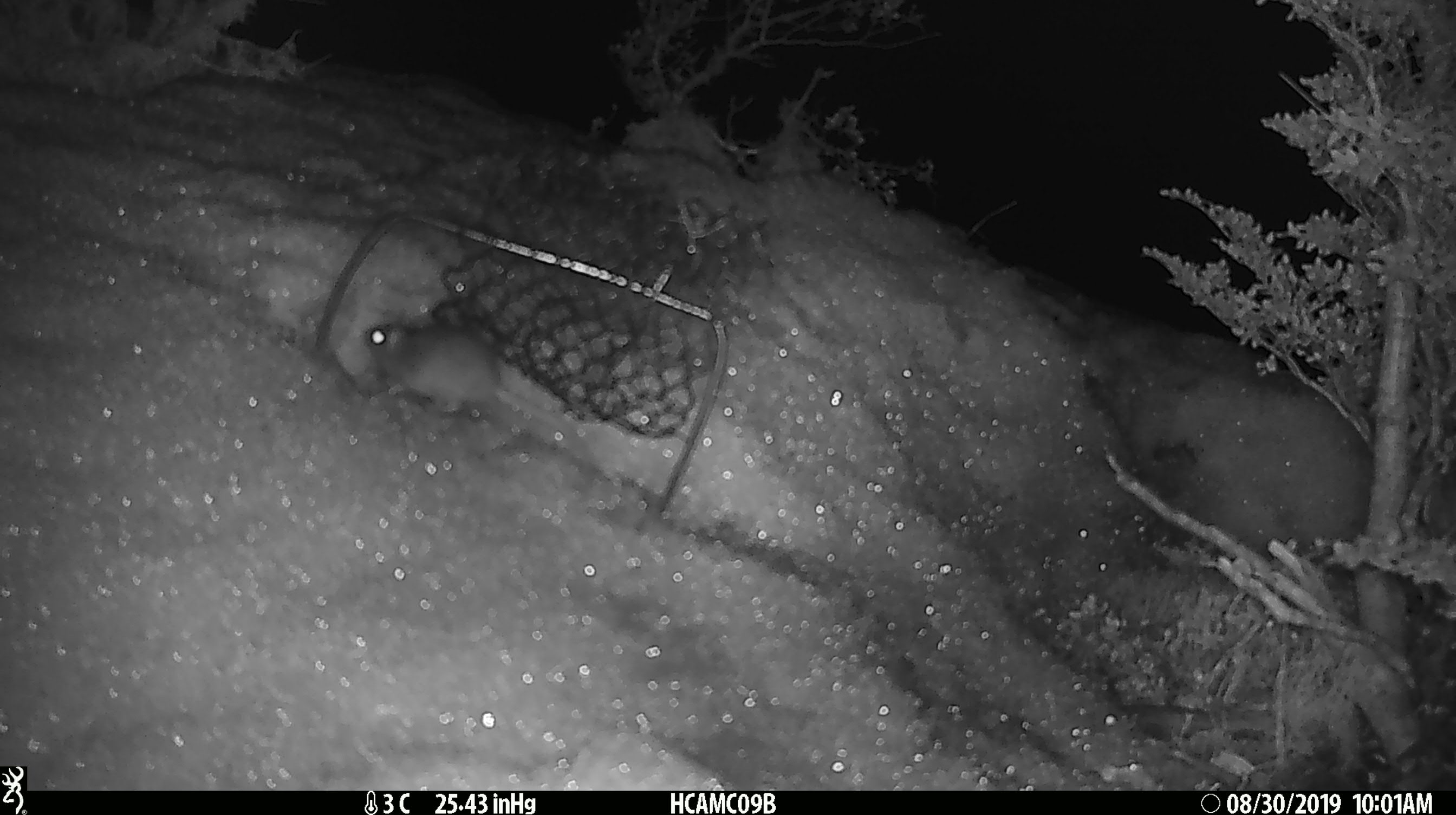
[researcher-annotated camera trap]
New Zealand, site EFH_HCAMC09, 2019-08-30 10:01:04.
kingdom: Animalia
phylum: Chordata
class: Mammalia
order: Rodentia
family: Muridae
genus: Mus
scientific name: Mus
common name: mouse